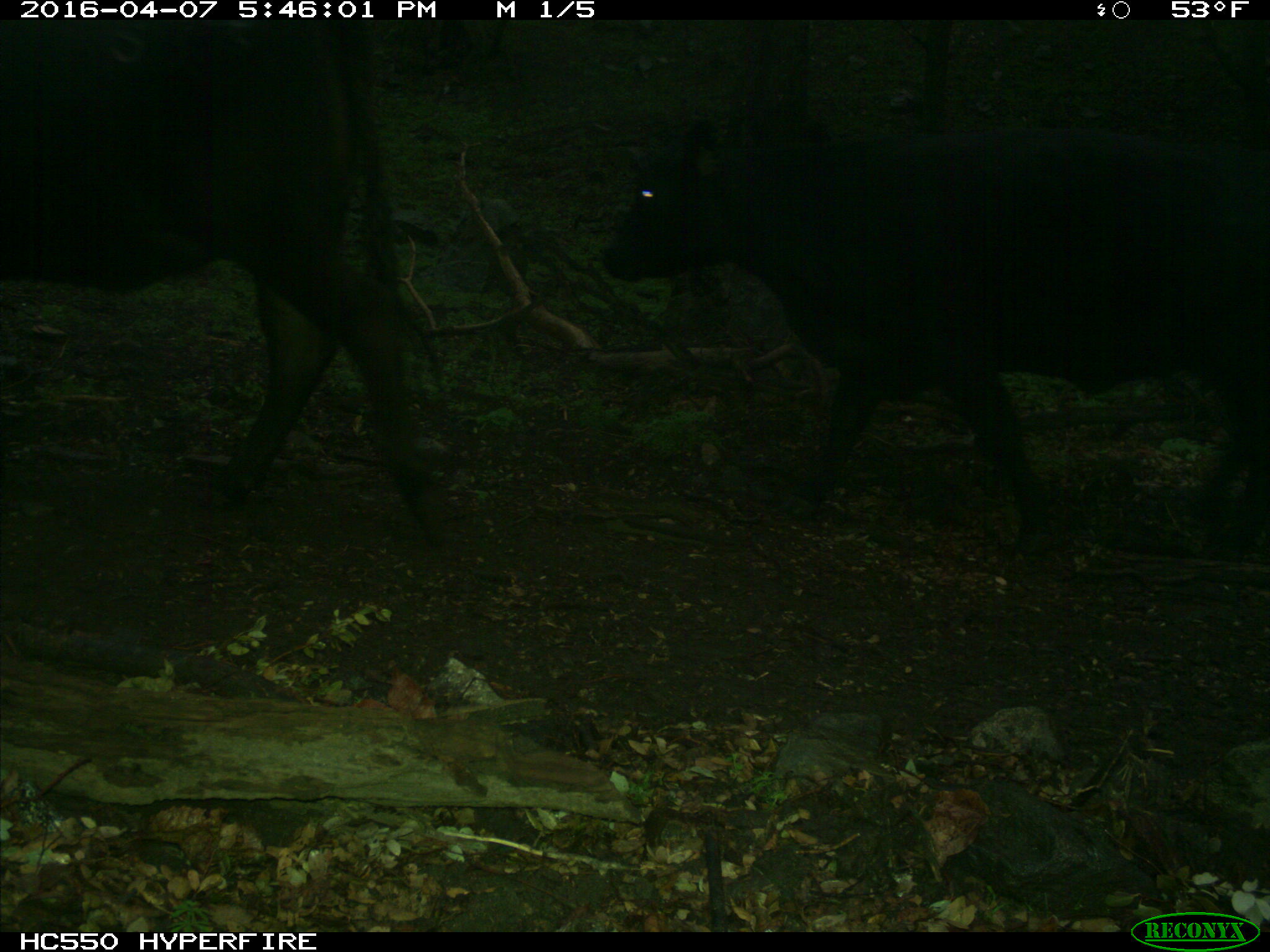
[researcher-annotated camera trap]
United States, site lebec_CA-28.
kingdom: Animalia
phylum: Chordata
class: Mammalia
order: Artiodactyla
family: Bovidae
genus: Bos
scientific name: Bos taurus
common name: domestic cow